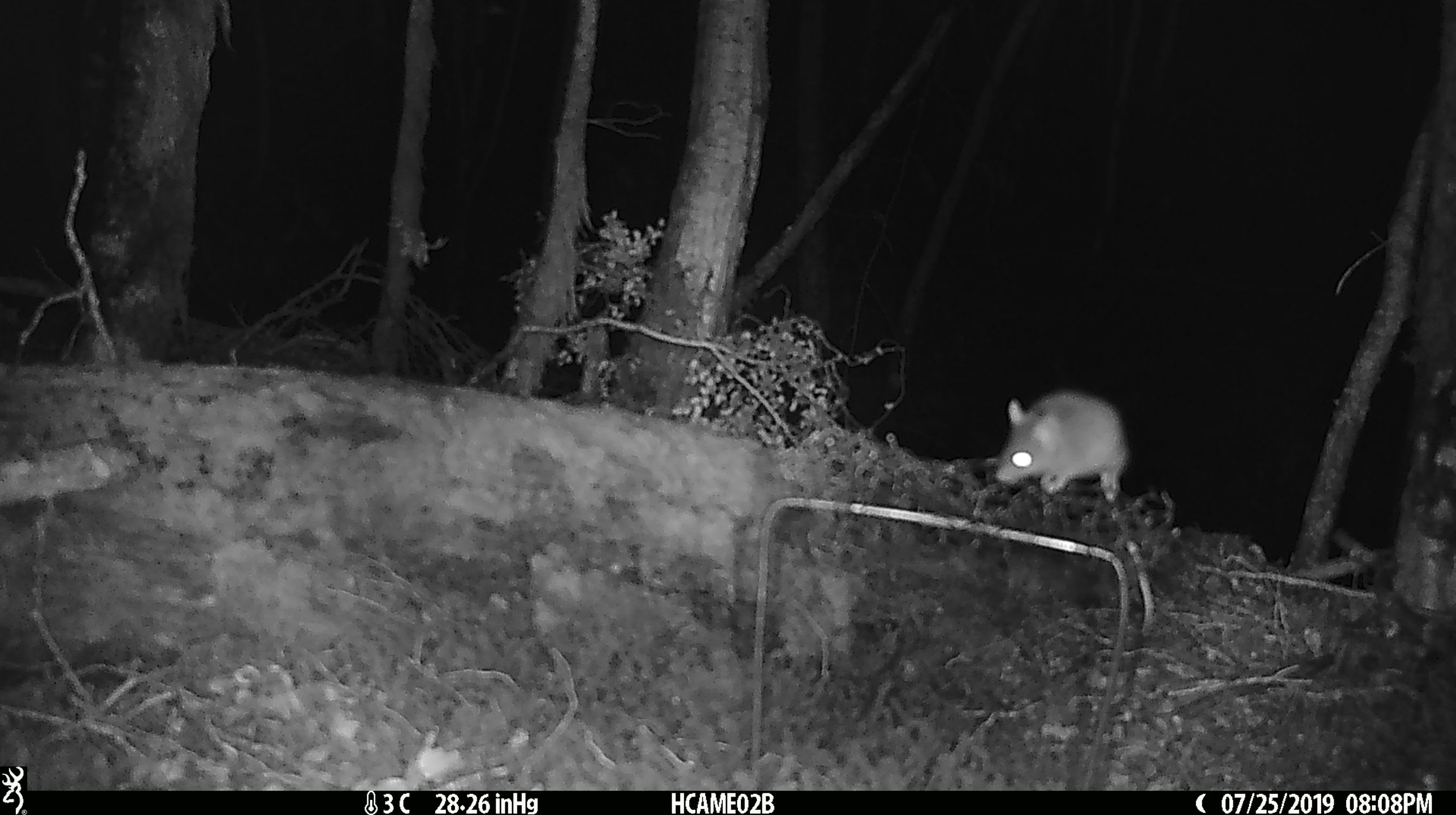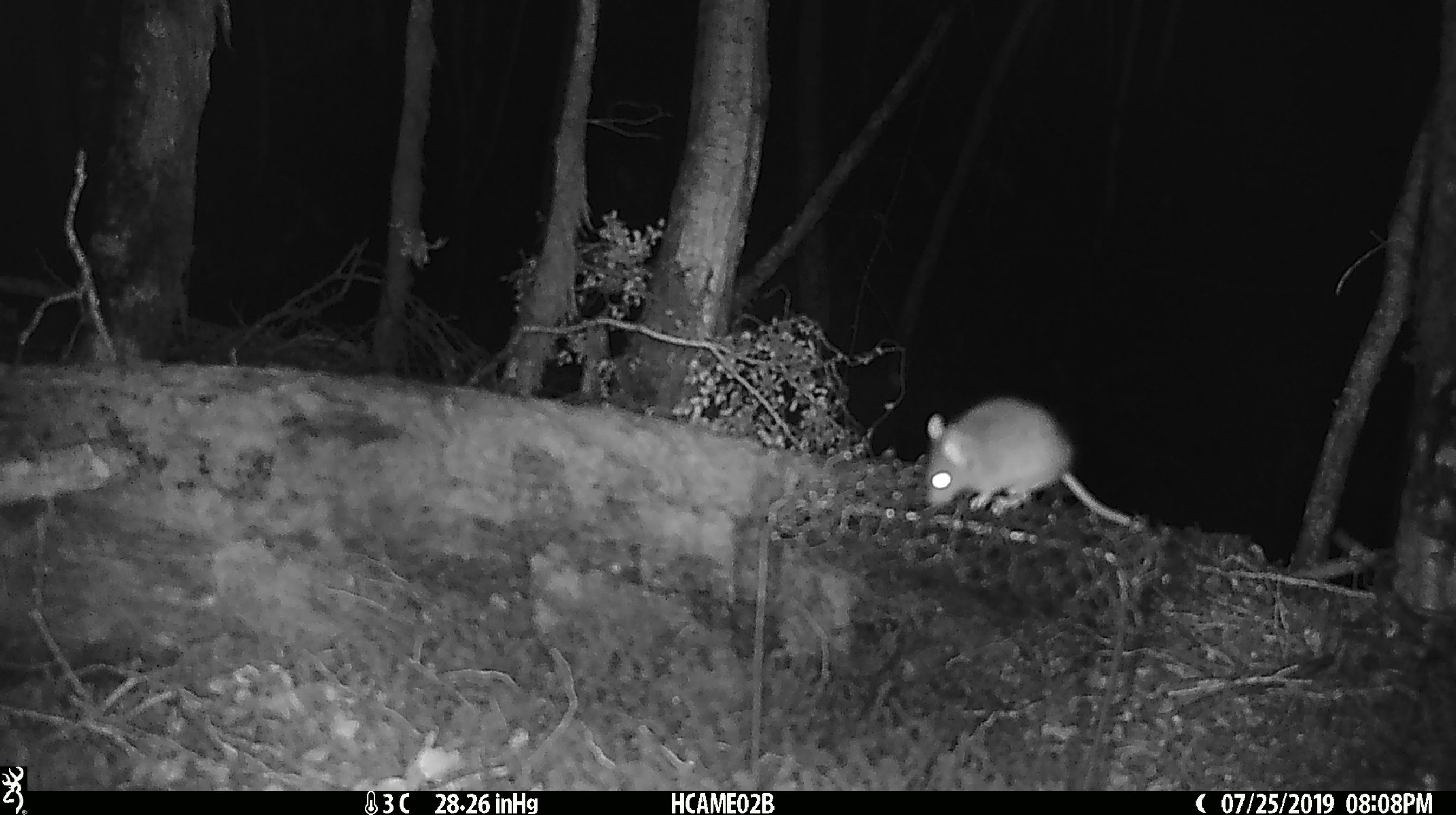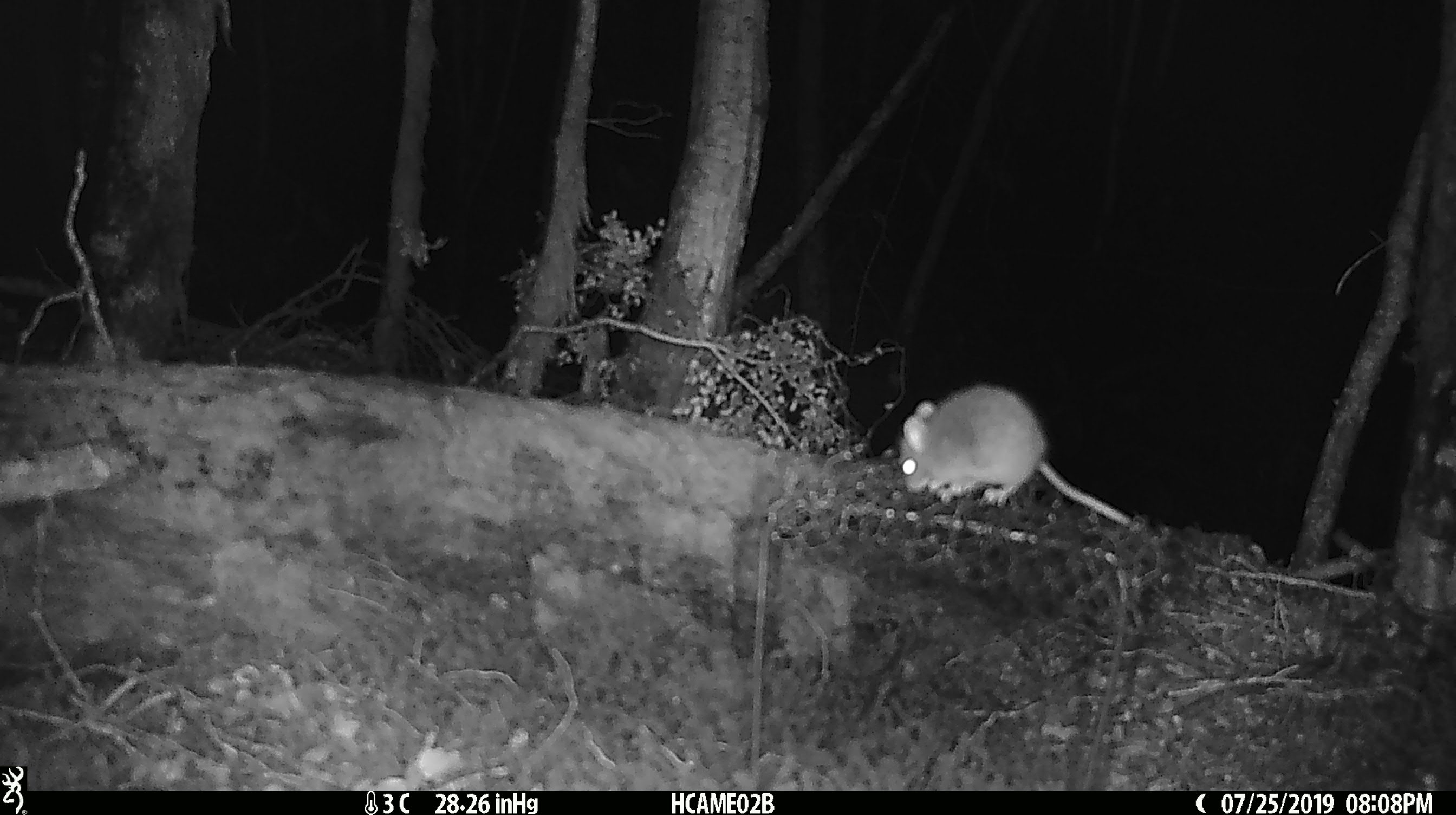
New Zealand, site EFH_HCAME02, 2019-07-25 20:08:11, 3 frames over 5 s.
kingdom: Animalia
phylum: Chordata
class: Mammalia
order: Rodentia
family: Muridae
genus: Mus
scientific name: Mus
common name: mouse